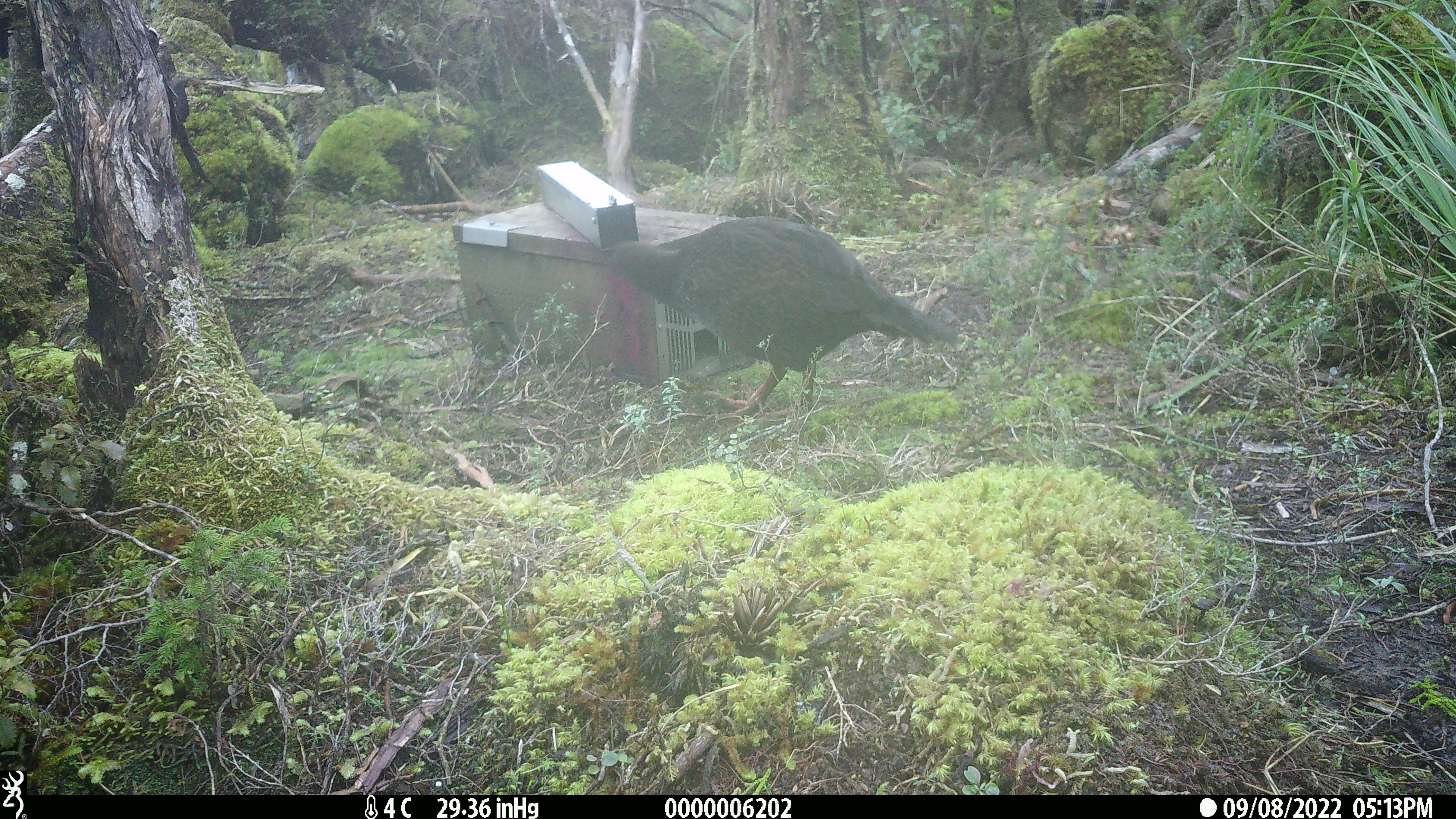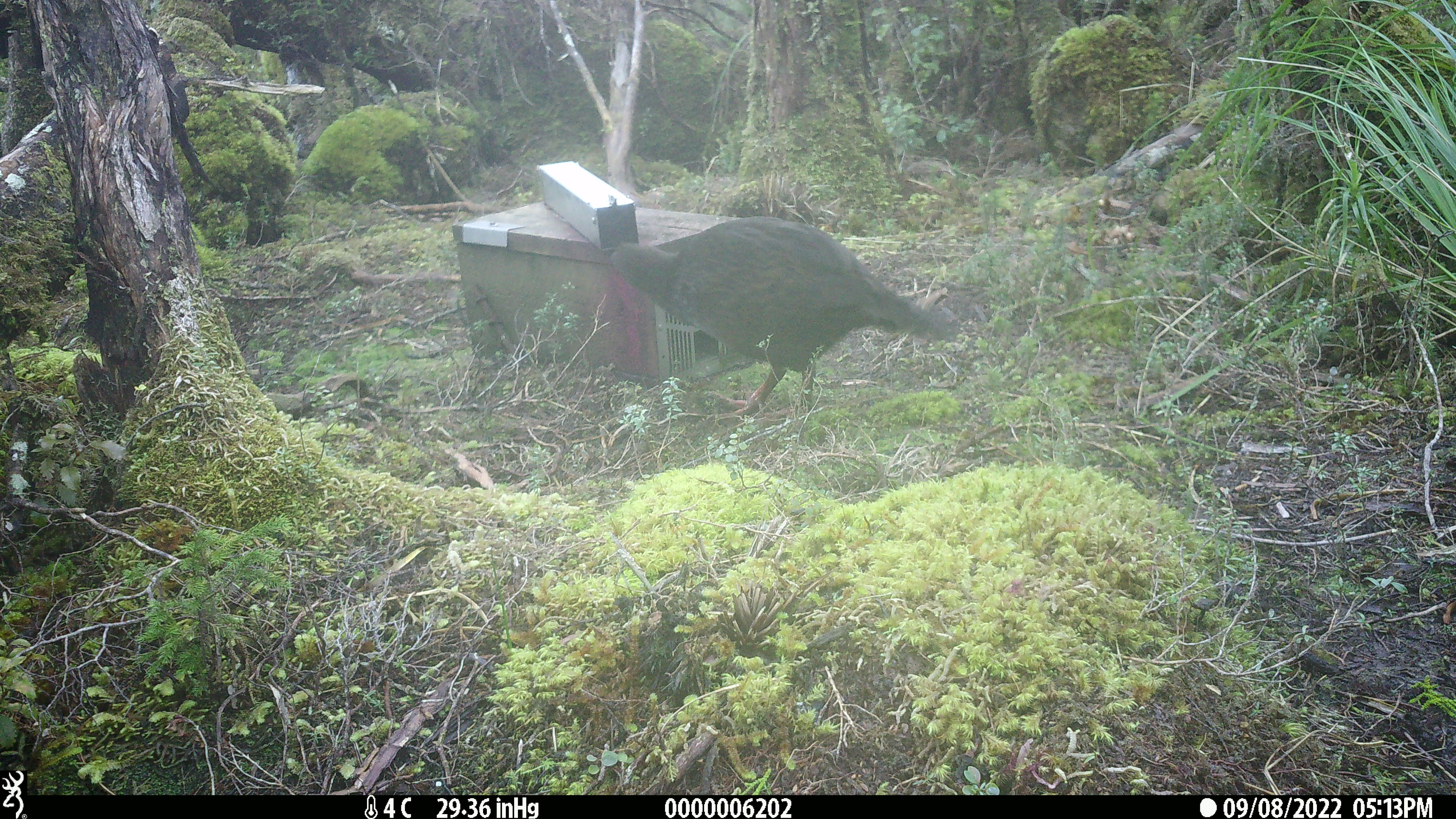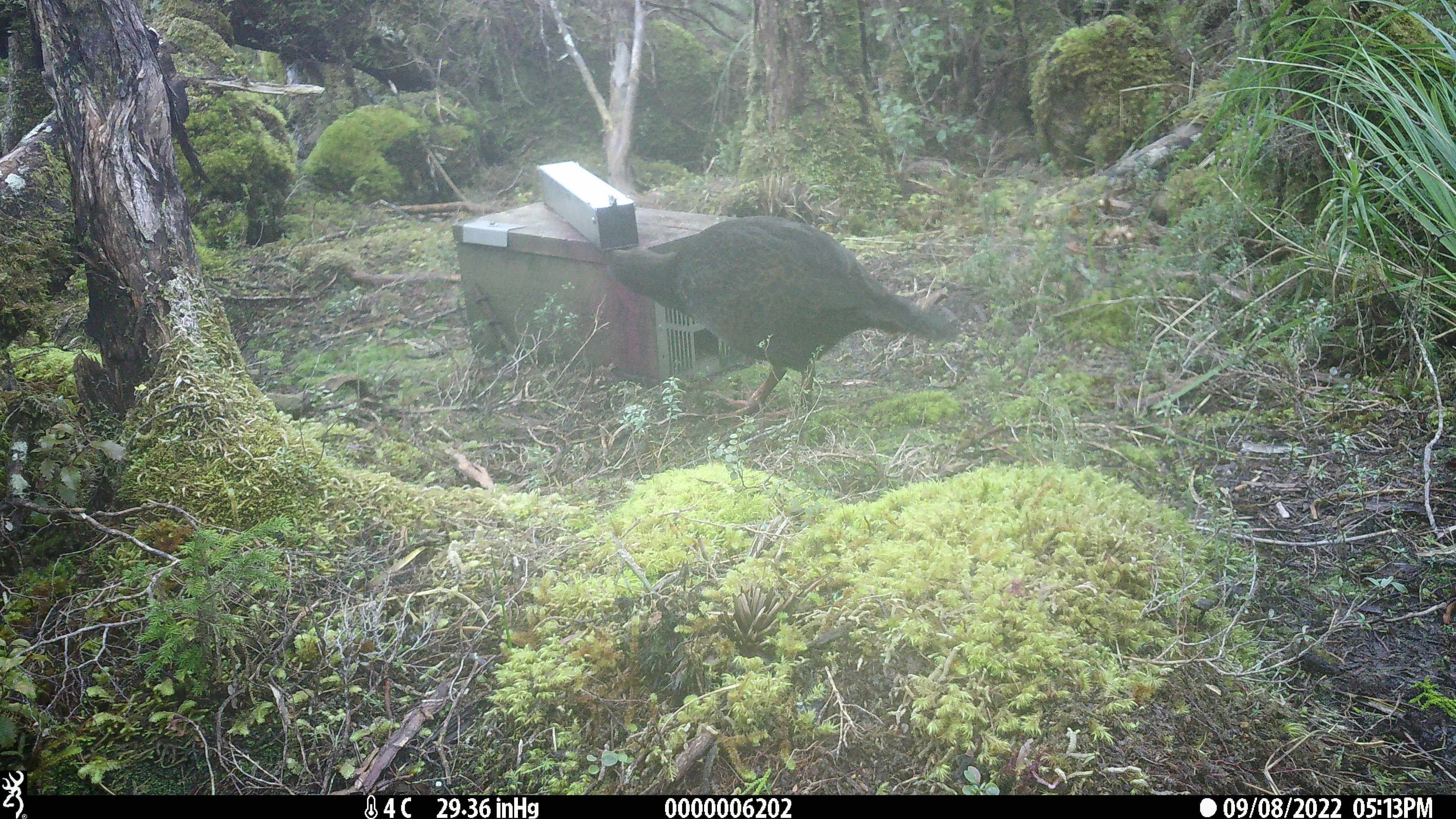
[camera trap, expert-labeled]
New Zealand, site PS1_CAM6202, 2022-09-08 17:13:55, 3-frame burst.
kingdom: Animalia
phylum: Chordata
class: Aves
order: Gruiformes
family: Rallidae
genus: Gallirallus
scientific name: Gallirallus australis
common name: weka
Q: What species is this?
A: Weka (Gallirallus australis).